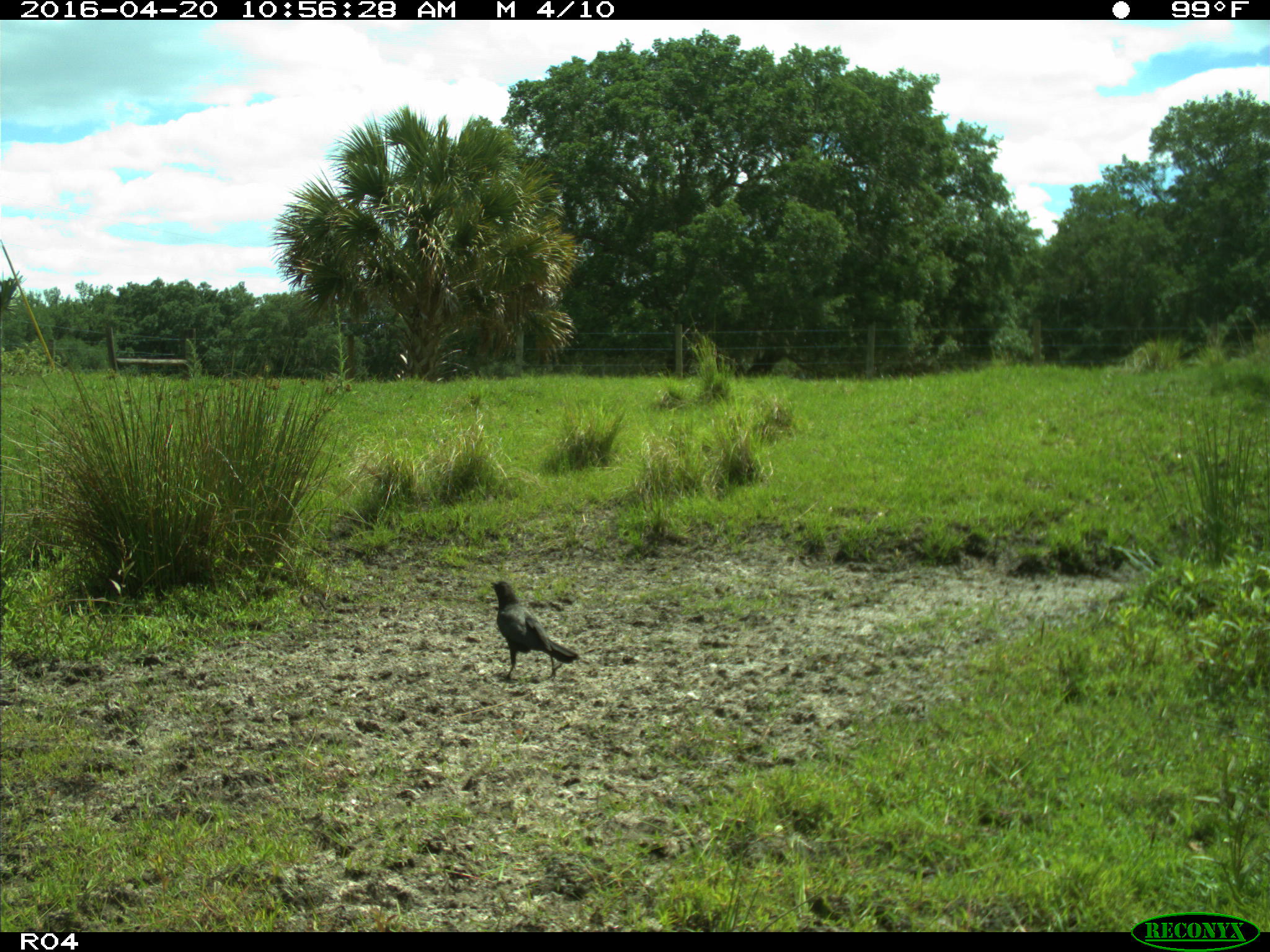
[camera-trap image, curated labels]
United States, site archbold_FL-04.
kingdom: Animalia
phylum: Chordata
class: Aves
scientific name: Aves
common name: birds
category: unidentified bird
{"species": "unidentified bird (birds) (Aves)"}